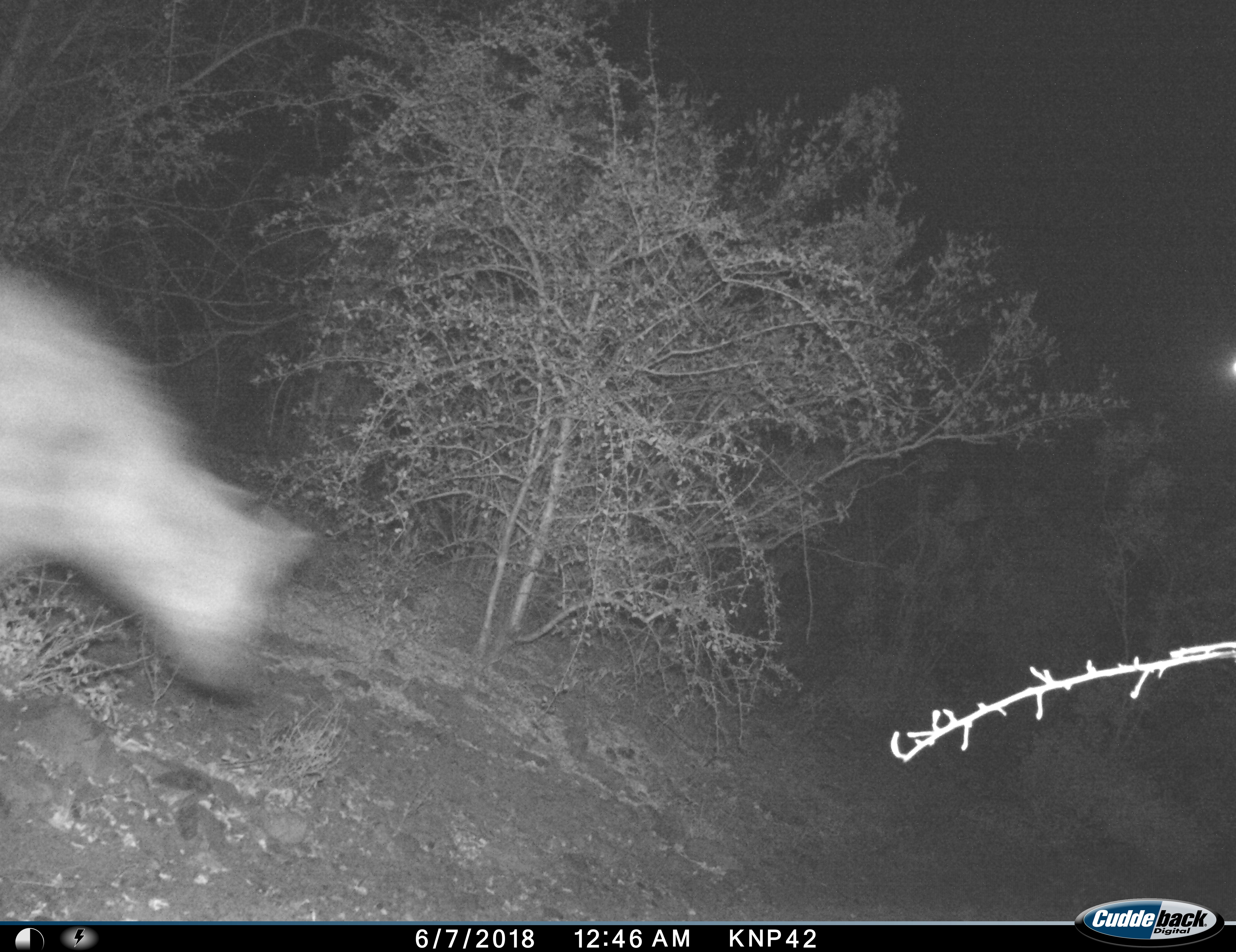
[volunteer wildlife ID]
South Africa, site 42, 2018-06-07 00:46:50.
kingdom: Animalia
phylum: Chordata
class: Mammalia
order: Carnivora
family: Hyaenidae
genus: Crocuta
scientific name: Crocuta crocuta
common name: spotted hyena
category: hyenaspotted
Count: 1.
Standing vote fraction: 0%.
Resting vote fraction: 0%.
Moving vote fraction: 100%.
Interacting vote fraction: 0%.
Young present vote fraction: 0%.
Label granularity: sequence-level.